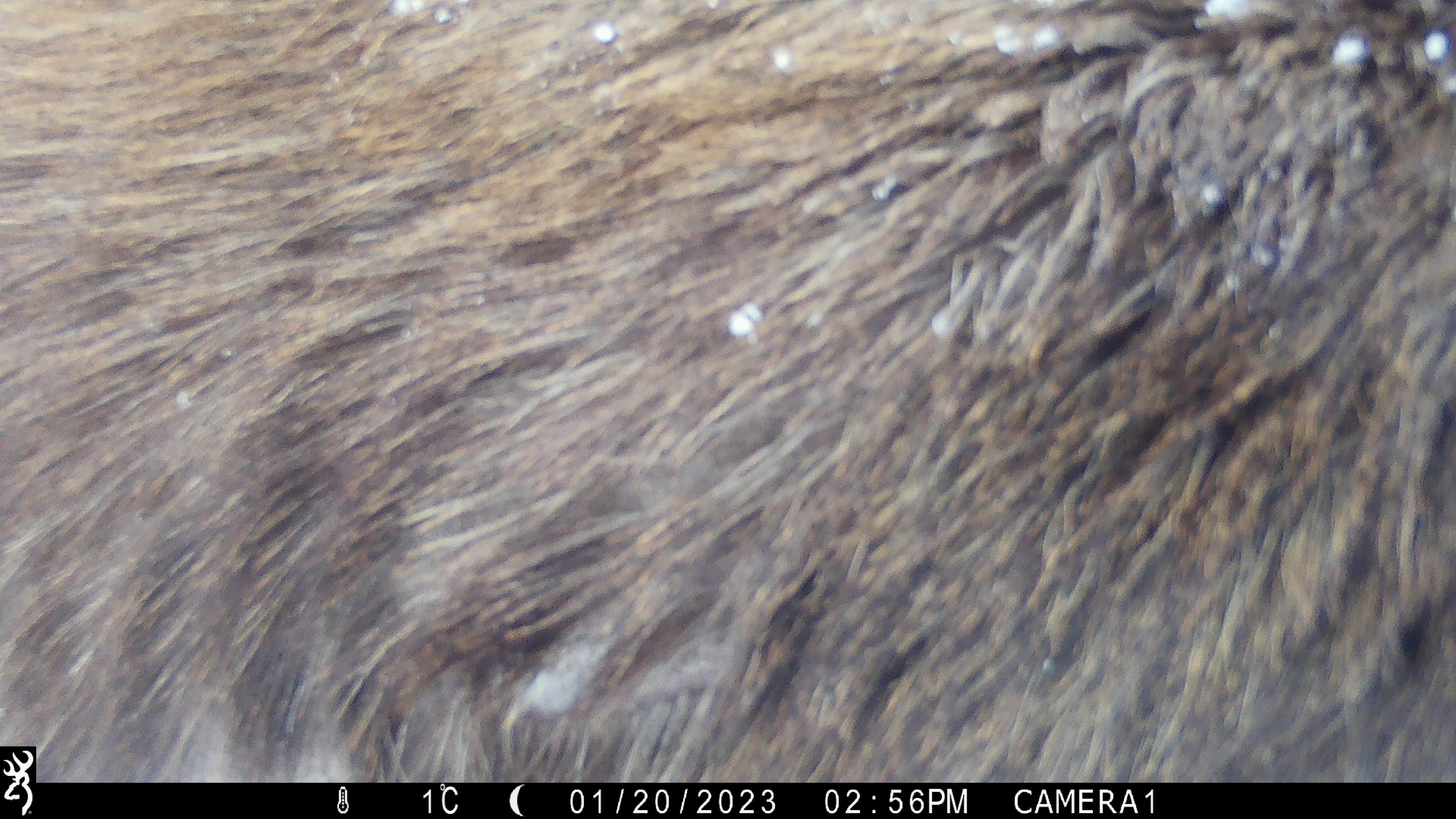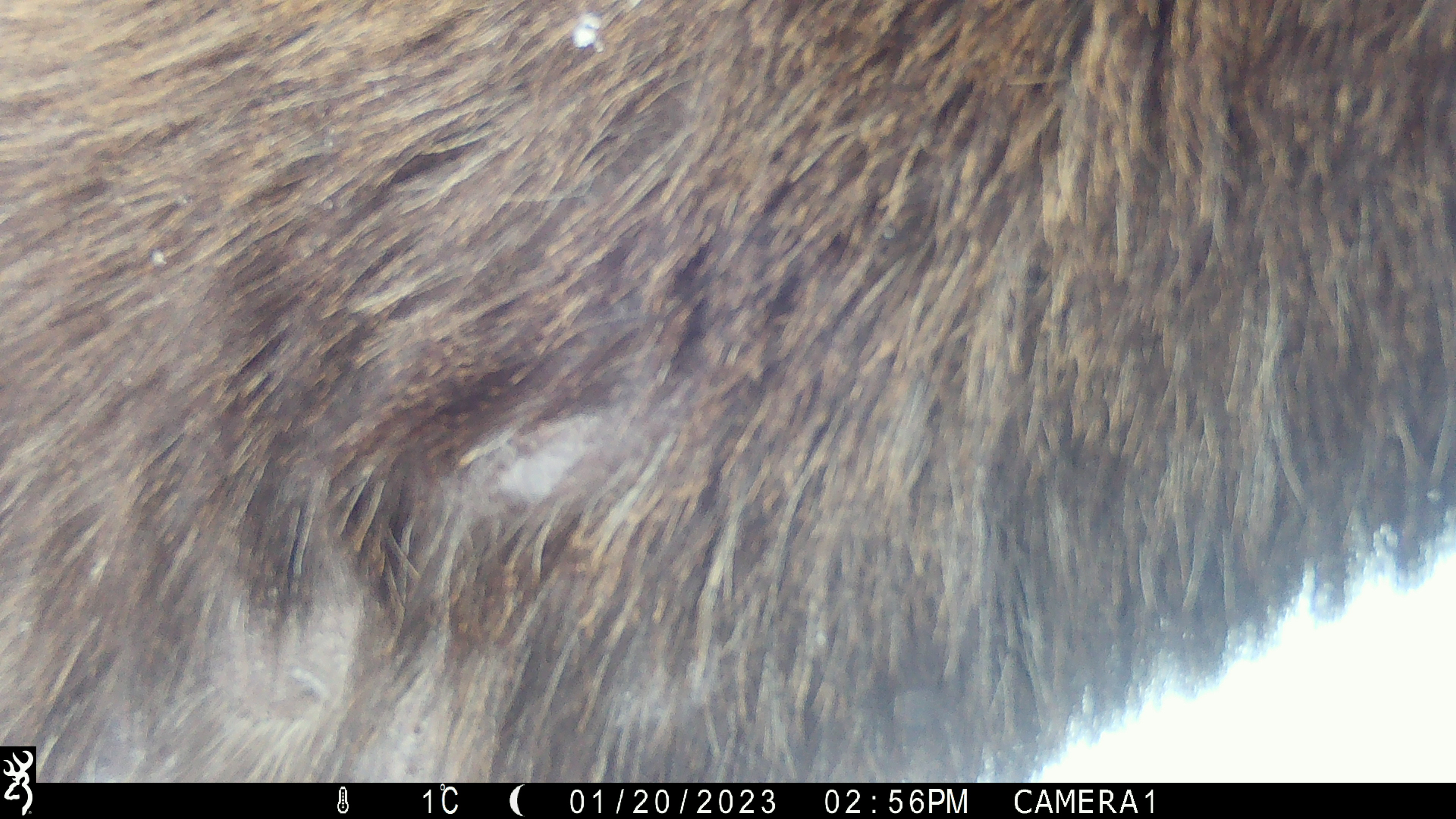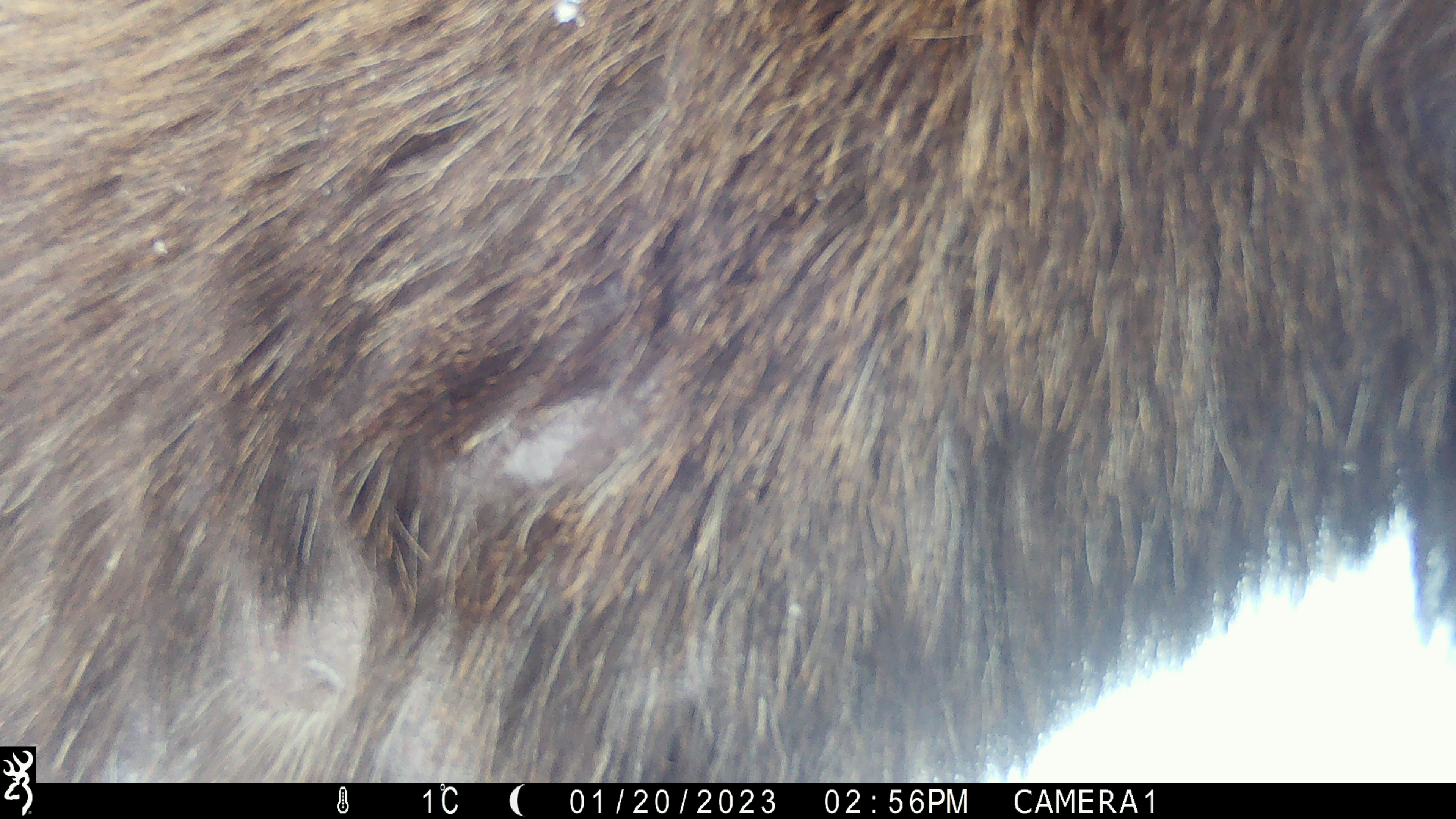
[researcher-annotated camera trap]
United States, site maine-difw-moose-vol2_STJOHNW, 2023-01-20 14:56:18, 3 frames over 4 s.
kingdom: Animalia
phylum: Chordata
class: Mammalia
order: Artiodactyla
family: Cervidae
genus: Alces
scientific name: Alces alces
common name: moose